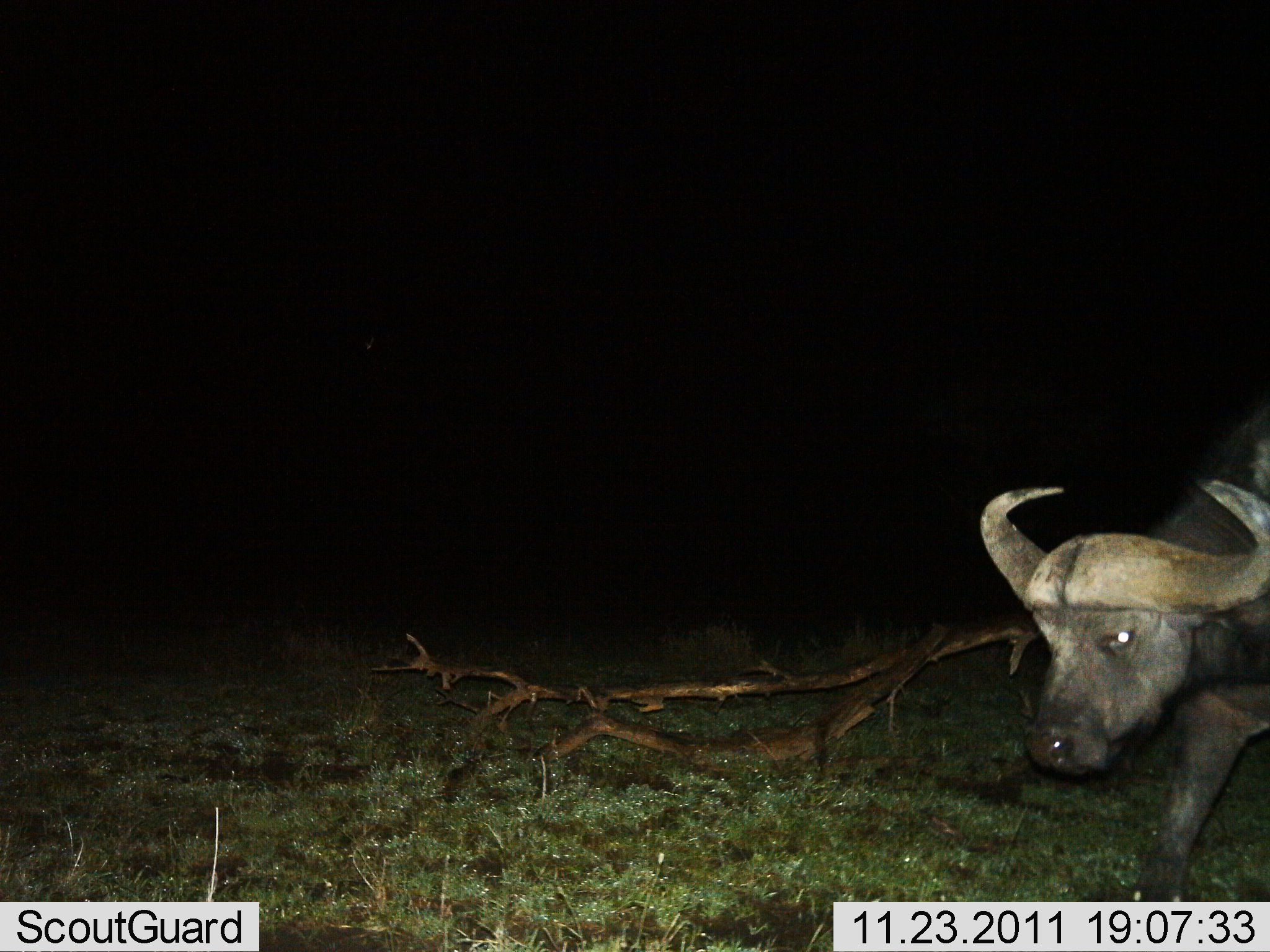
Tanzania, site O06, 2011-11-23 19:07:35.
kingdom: Animalia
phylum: Chordata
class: Mammalia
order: Artiodactyla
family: Bovidae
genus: Syncerus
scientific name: Syncerus caffer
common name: cape buffalo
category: buffalo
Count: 1.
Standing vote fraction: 17%.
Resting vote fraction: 0%.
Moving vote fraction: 83%.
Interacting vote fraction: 0%.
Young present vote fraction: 0%.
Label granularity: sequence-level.